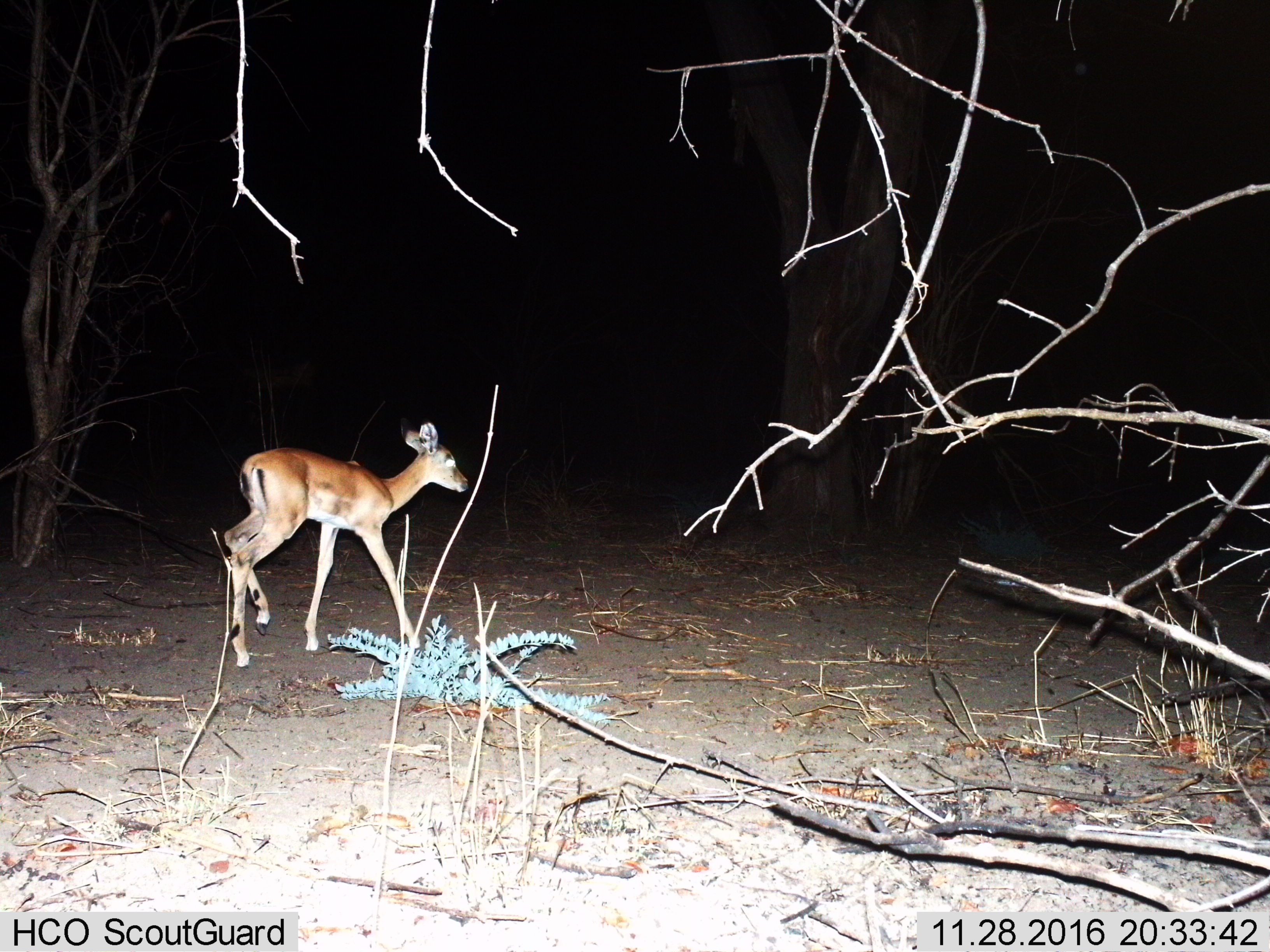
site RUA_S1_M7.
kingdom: Animalia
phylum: Chordata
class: Mammalia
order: Artiodactyla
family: Bovidae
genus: Aepyceros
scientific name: Aepyceros melampus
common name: impala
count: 1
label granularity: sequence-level